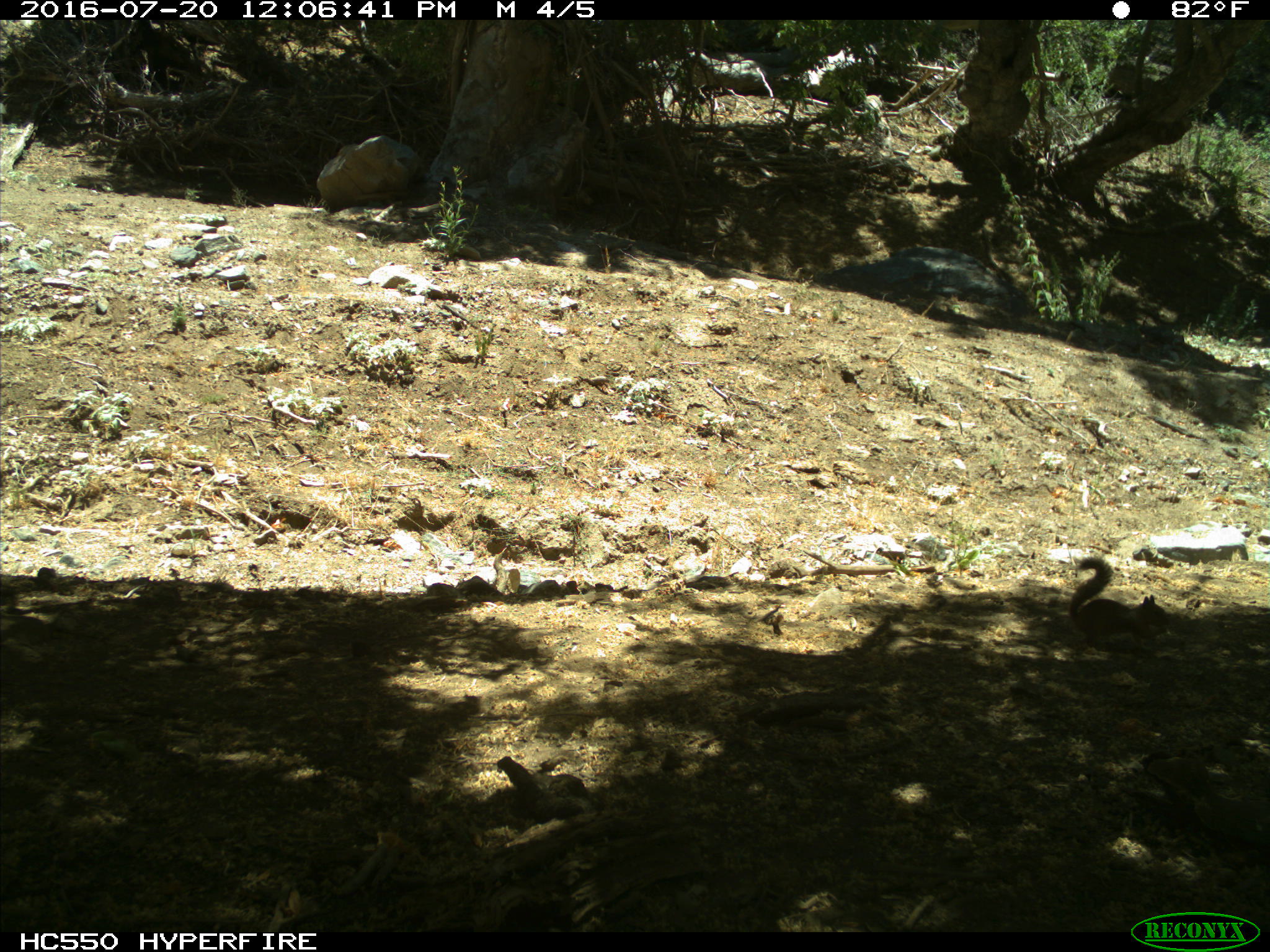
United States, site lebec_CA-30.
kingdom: Animalia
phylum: Chordata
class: Mammalia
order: Rodentia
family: Sciuridae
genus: Otospermophilus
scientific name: Otospermophilus beecheyi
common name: california ground squirrel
Otospermophilus beecheyi (california ground squirrel).